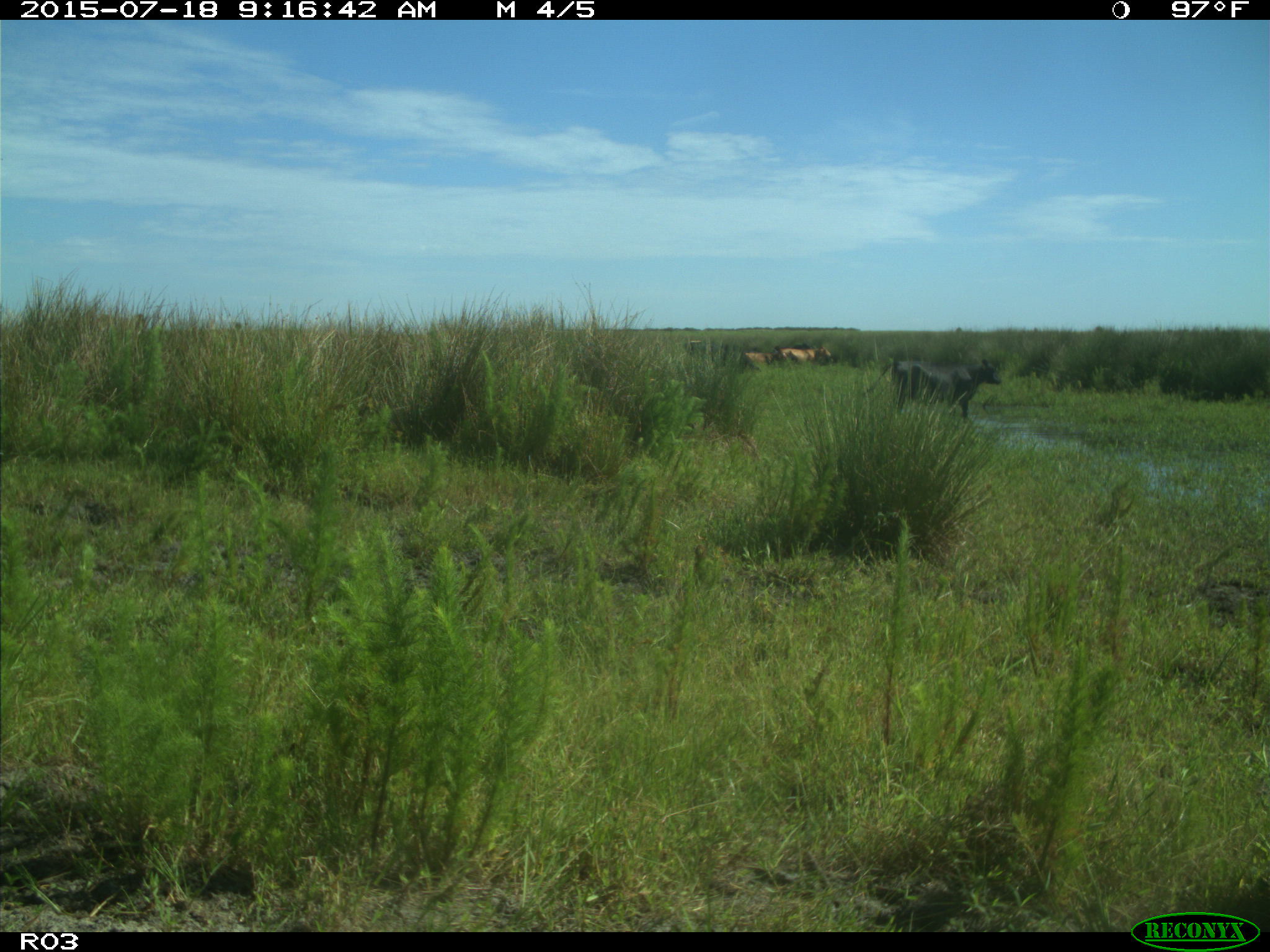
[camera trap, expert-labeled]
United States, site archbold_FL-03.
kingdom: Animalia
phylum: Chordata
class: Mammalia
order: Artiodactyla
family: Bovidae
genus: Bos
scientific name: Bos taurus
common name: domestic cow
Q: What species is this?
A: Bos taurus (domestic cow).